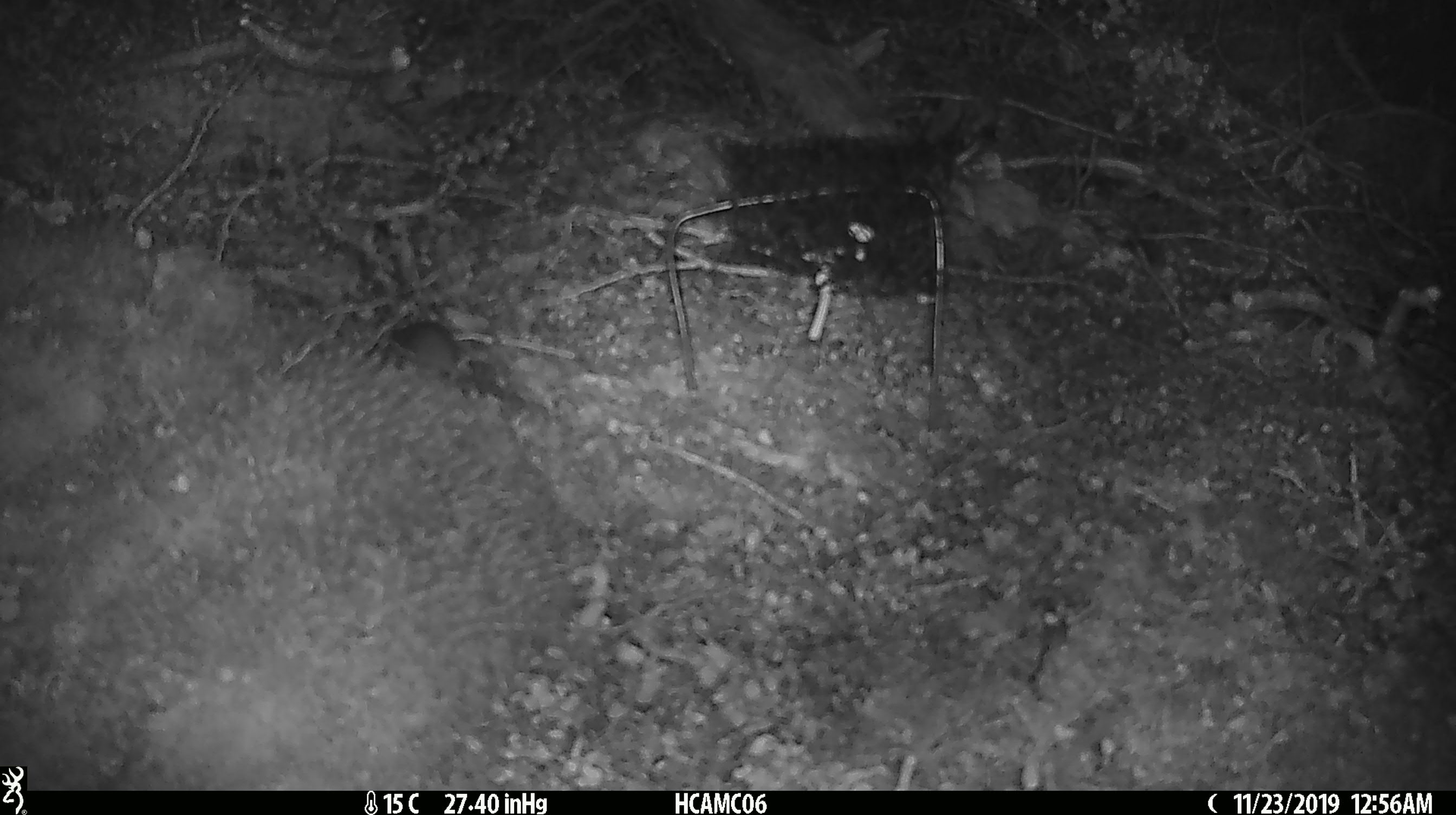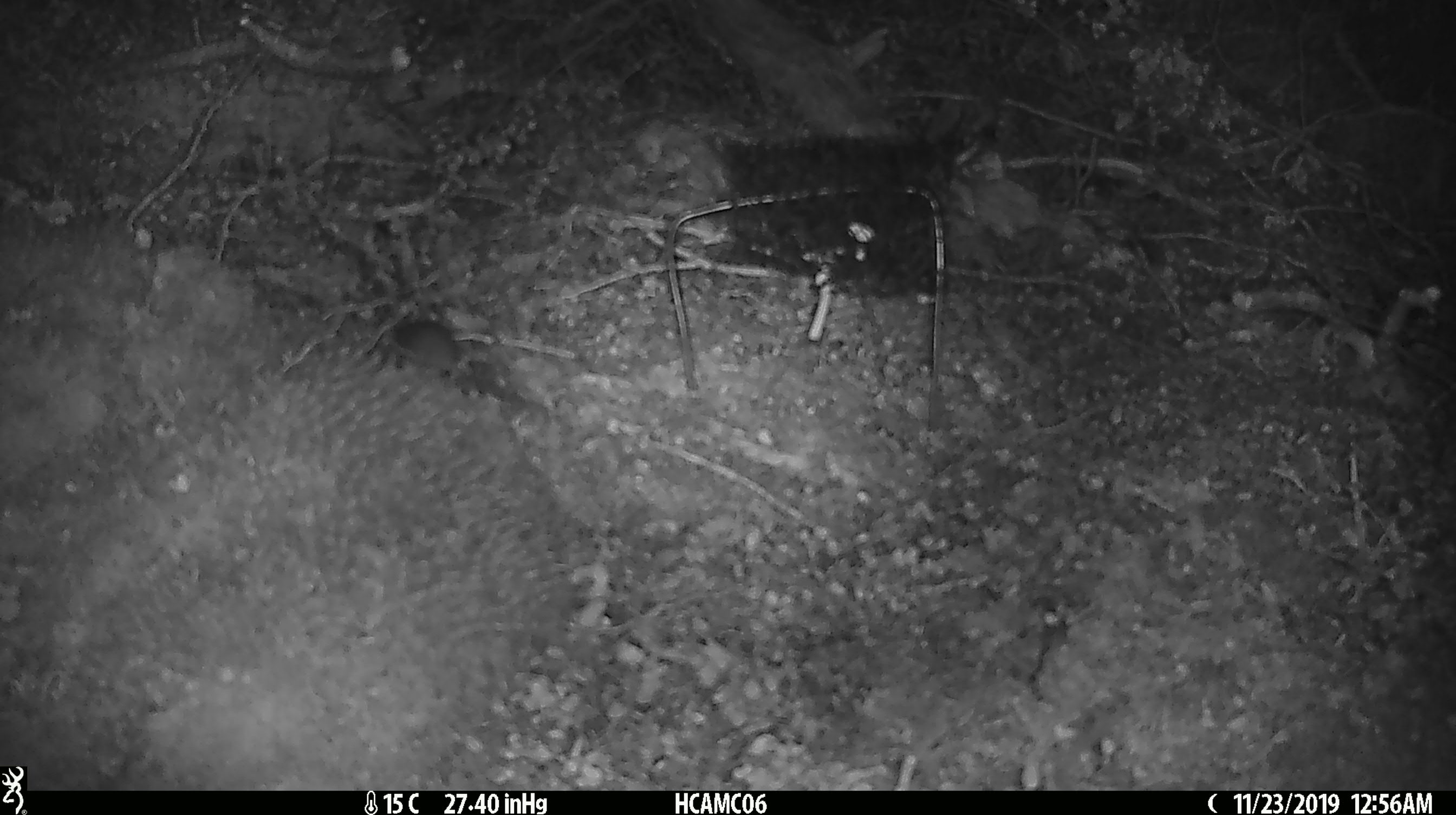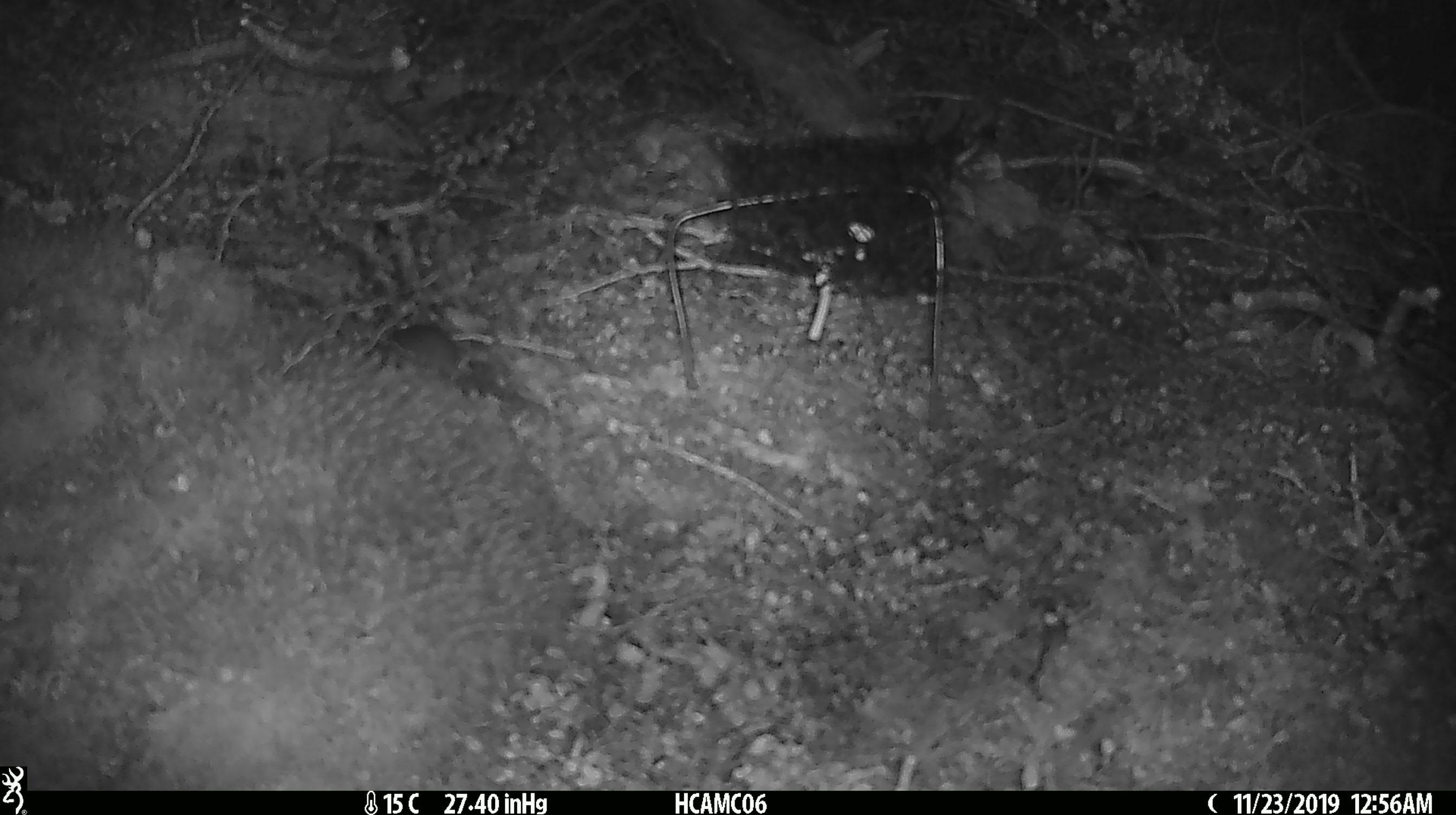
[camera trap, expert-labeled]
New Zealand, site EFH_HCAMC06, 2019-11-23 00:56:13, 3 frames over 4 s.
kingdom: Animalia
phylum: Chordata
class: Mammalia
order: Rodentia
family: Muridae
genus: Mus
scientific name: Mus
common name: mouse